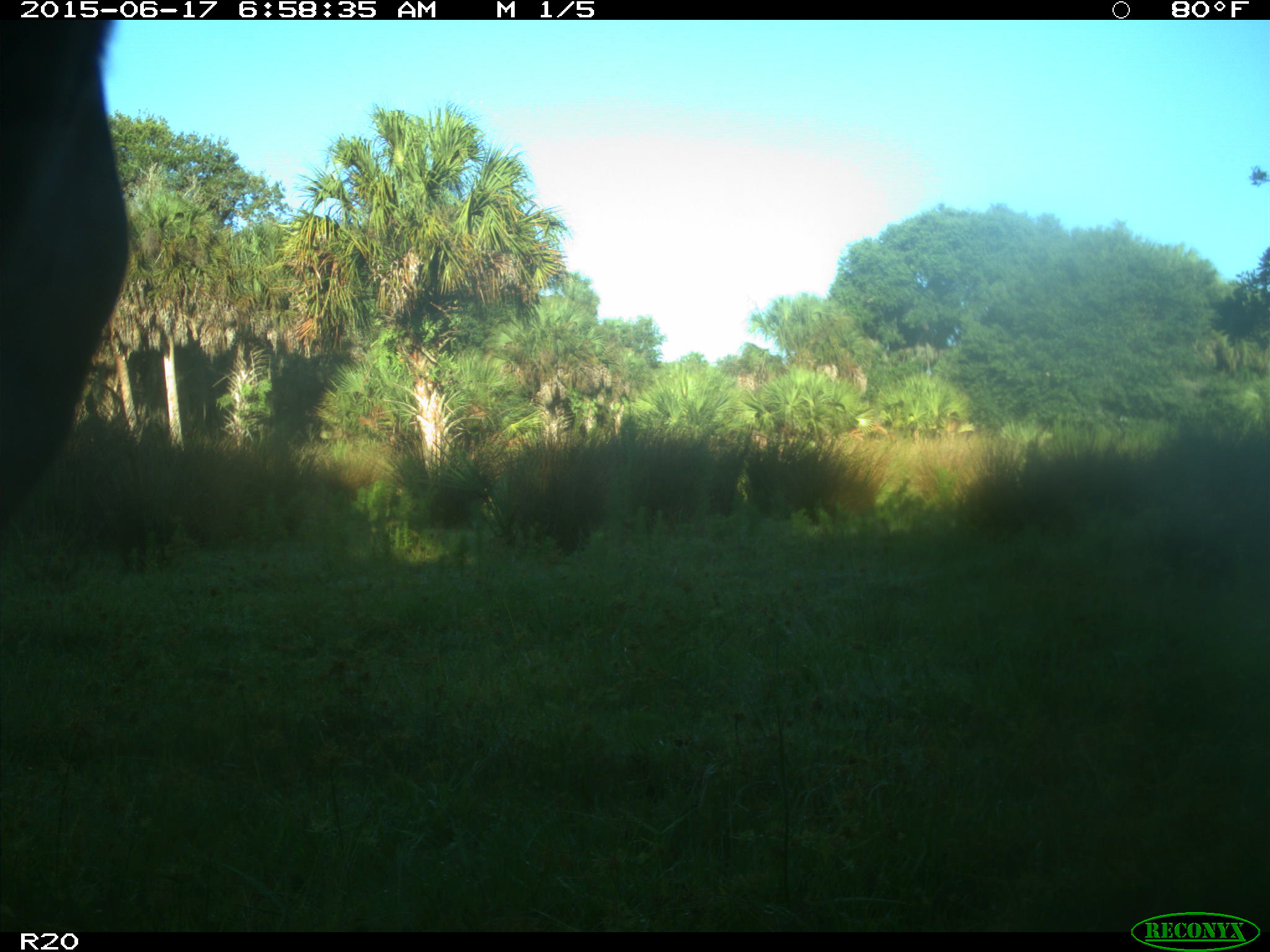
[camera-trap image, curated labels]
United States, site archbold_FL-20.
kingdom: Animalia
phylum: Chordata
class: Mammalia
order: Artiodactyla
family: Bovidae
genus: Bos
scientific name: Bos taurus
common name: domestic cow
Bos taurus (domestic cow).